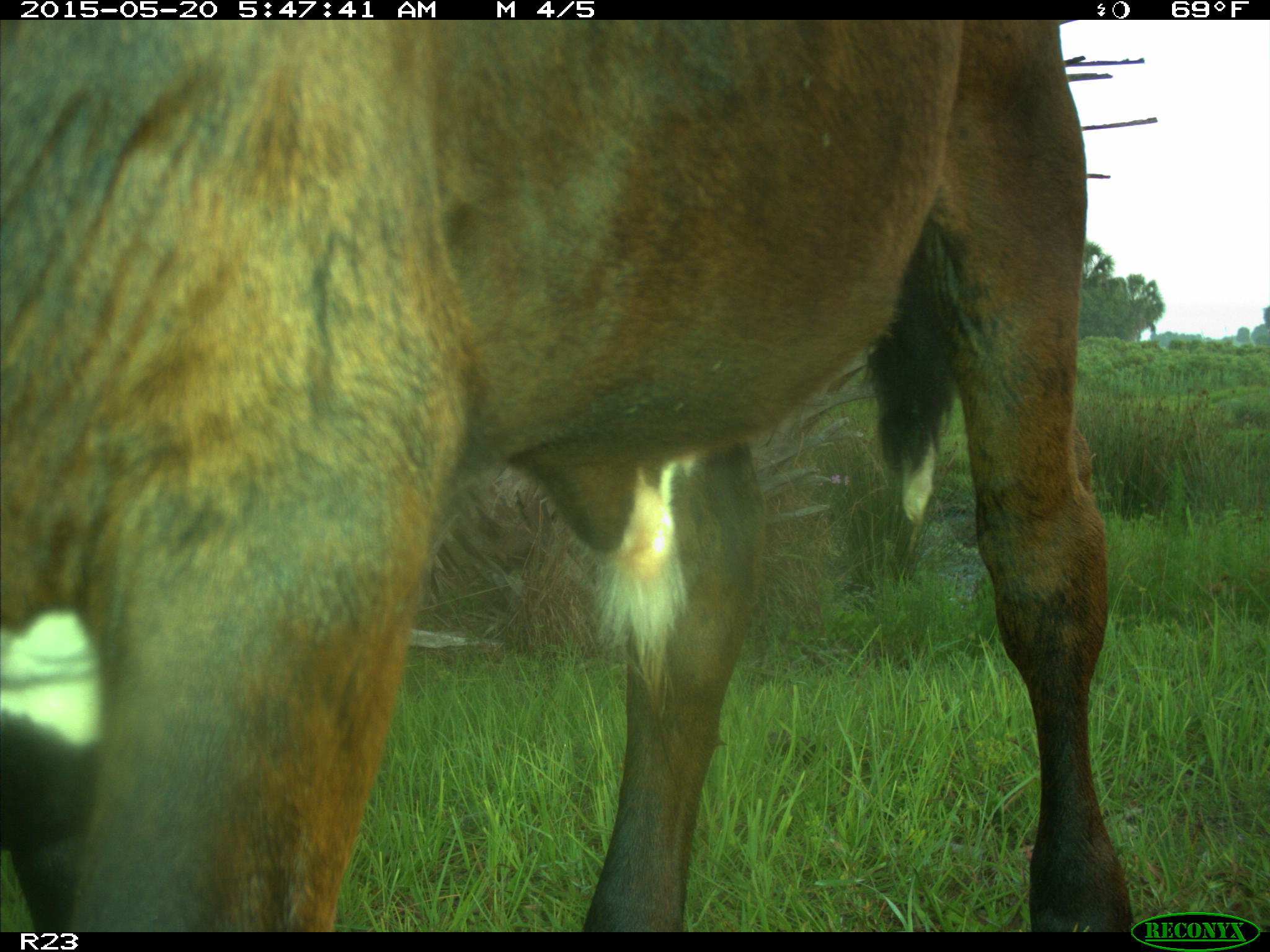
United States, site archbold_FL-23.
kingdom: Animalia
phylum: Chordata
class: Mammalia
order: Artiodactyla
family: Bovidae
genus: Bos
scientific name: Bos taurus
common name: domestic cow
Bos taurus (domestic cow).